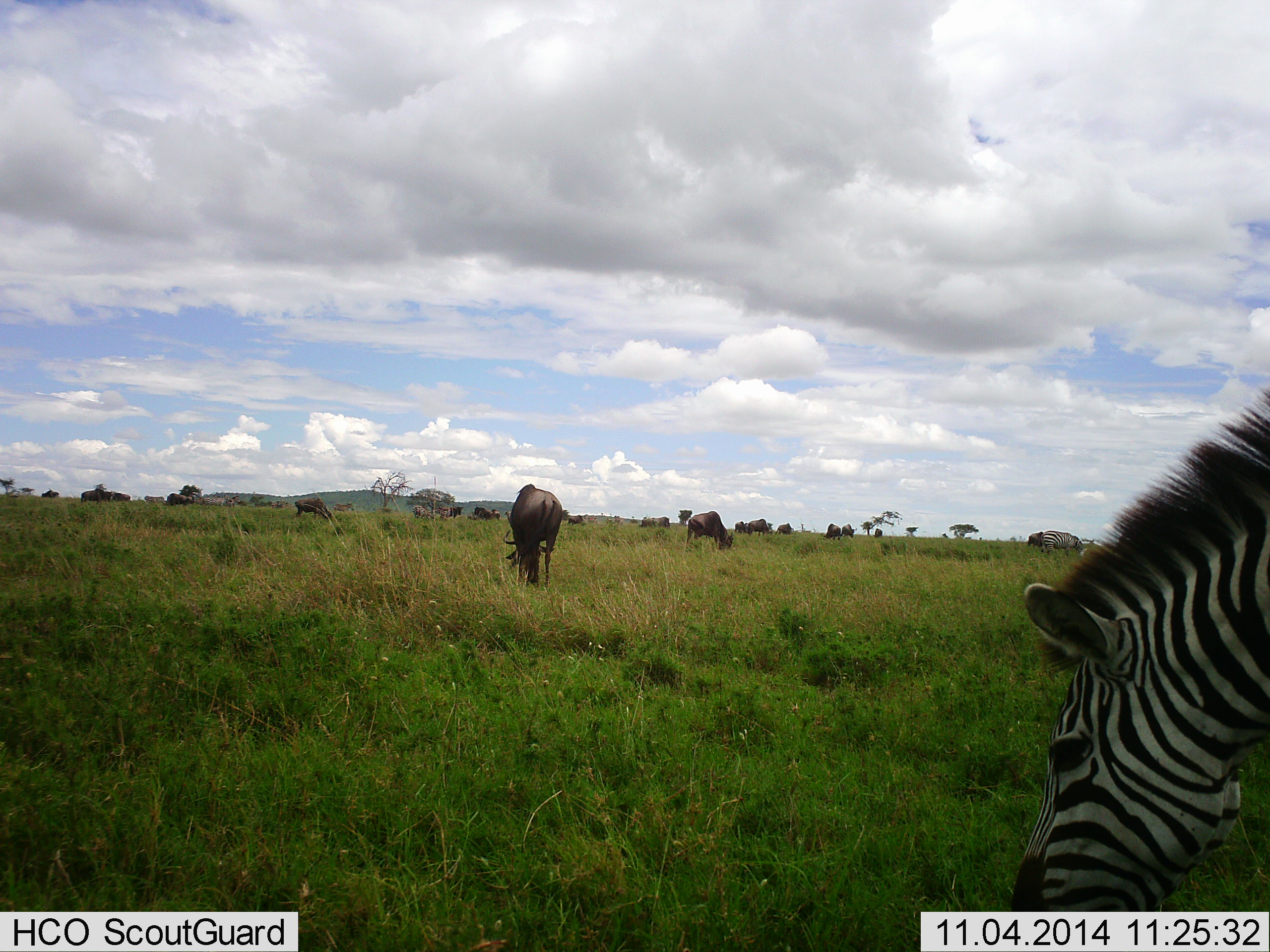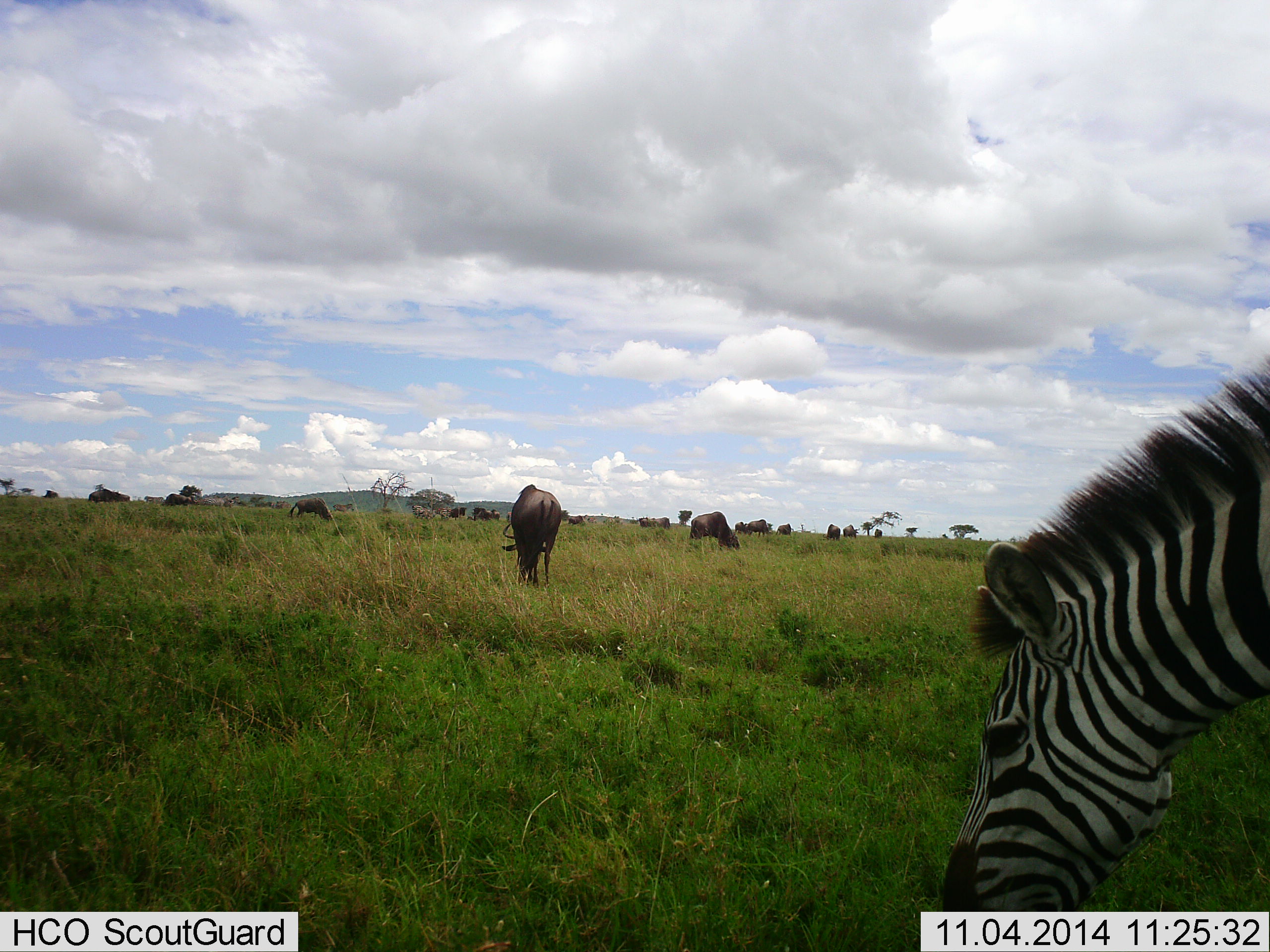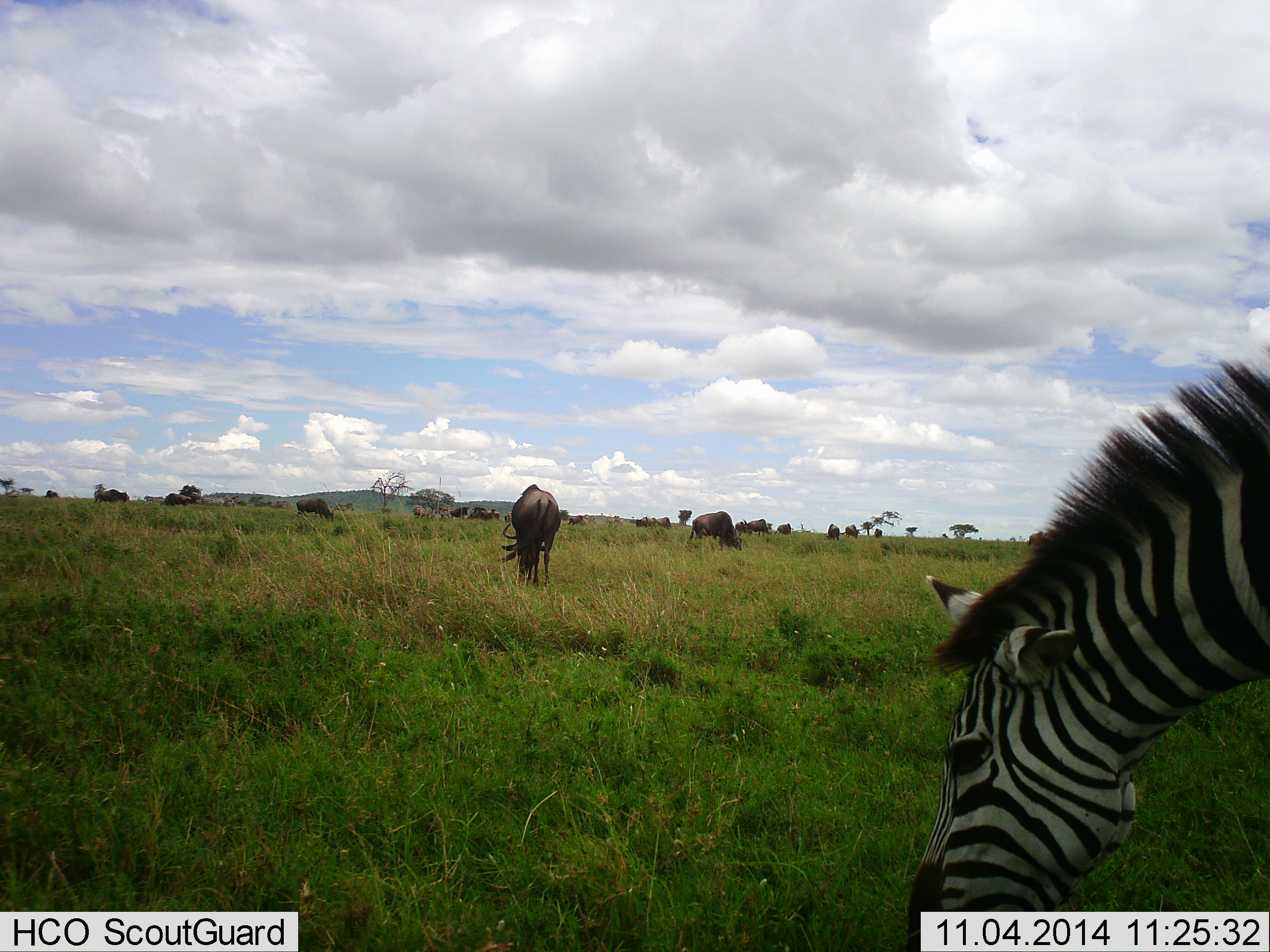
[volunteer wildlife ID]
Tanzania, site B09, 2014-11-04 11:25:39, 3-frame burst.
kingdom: Animalia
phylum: Chordata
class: Mammalia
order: Artiodactyla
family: Bovidae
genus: Connochaetes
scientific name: Connochaetes taurinus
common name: blue wildebeest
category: wildebeest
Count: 11-50.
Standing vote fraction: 50%.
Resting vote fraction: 10%.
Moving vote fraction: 20%.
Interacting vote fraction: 0%.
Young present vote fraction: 0%.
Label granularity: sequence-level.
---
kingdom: Animalia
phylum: Chordata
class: Mammalia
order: Perissodactyla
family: Equidae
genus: Equus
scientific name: Equus quagga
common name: plains zebra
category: zebra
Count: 1.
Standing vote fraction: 17%.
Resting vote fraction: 0%.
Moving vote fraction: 0%.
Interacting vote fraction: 8%.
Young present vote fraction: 0%.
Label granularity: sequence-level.